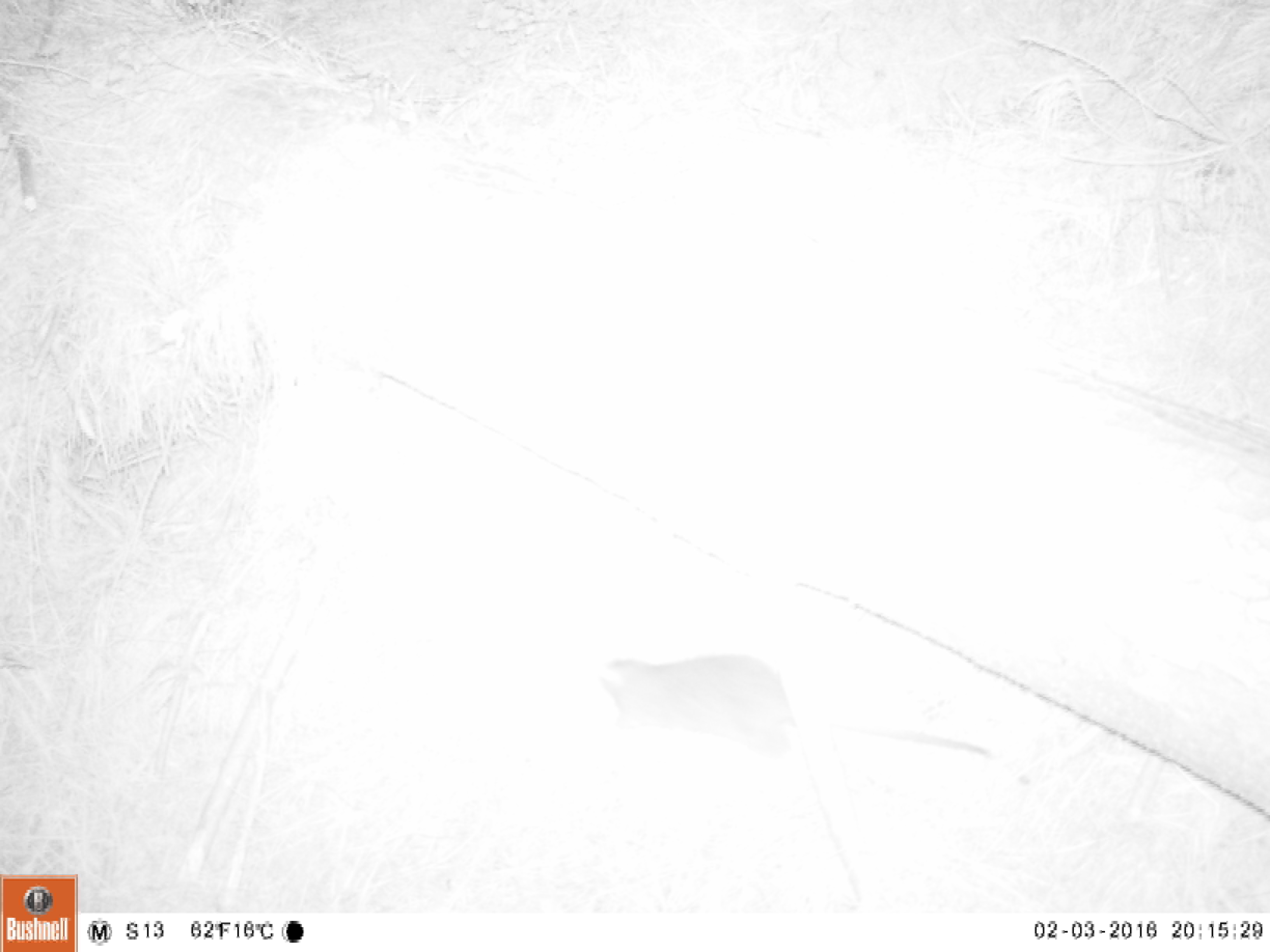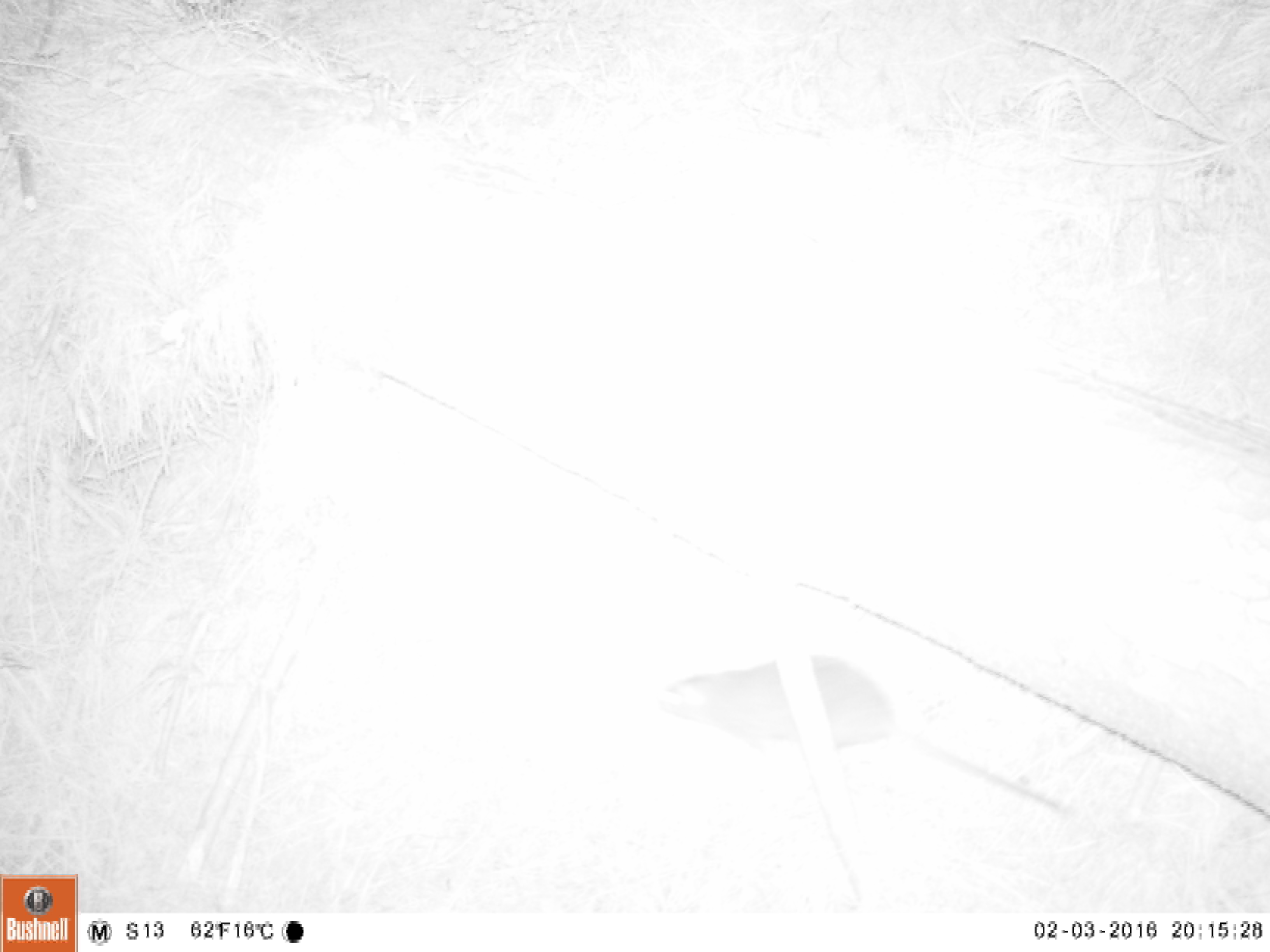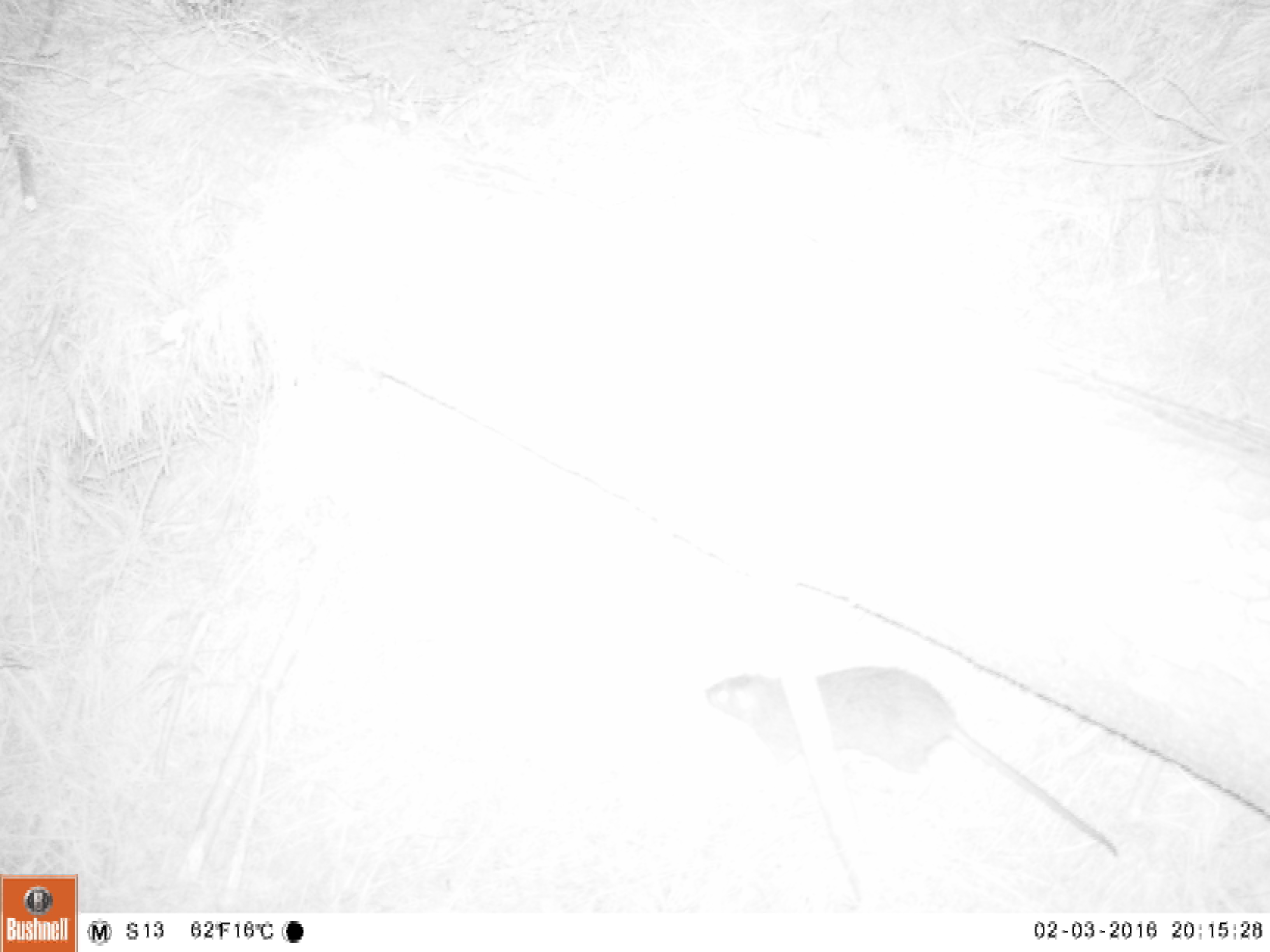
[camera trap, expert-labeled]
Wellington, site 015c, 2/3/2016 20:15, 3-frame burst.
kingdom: Animalia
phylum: Chordata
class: Mammalia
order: Rodentia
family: Muridae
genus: Rattus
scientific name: Rattus norvegicus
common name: norway rat